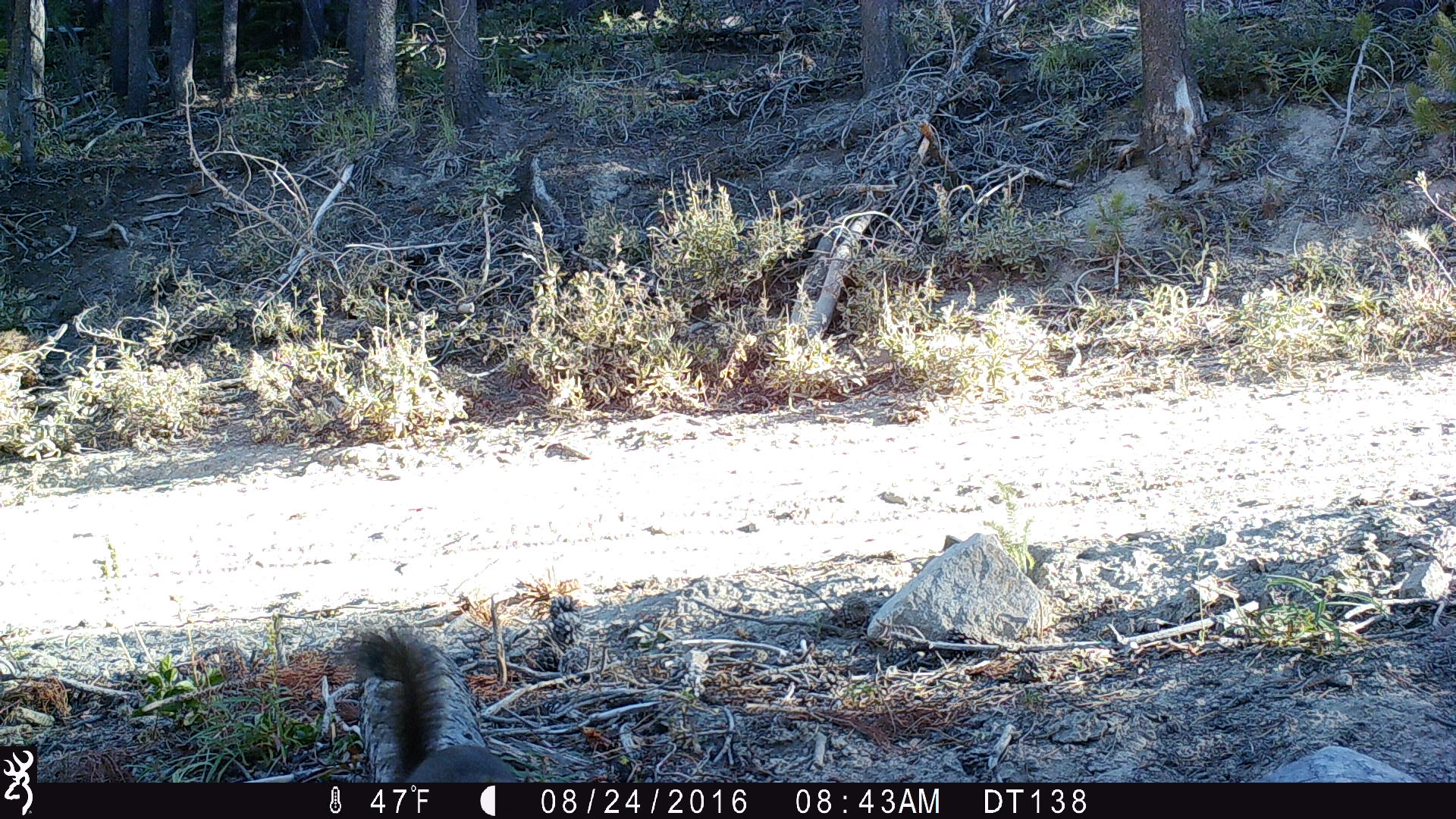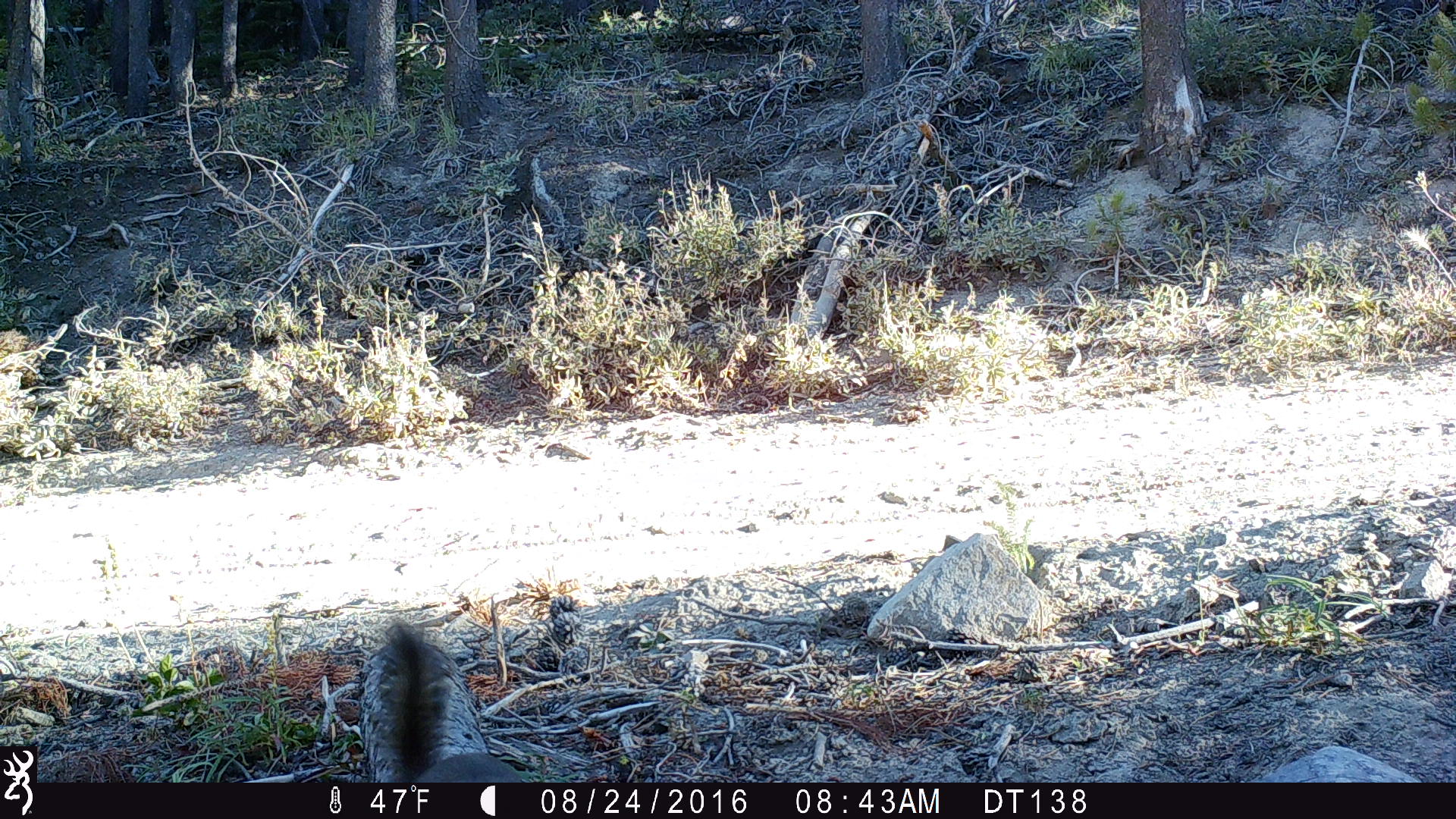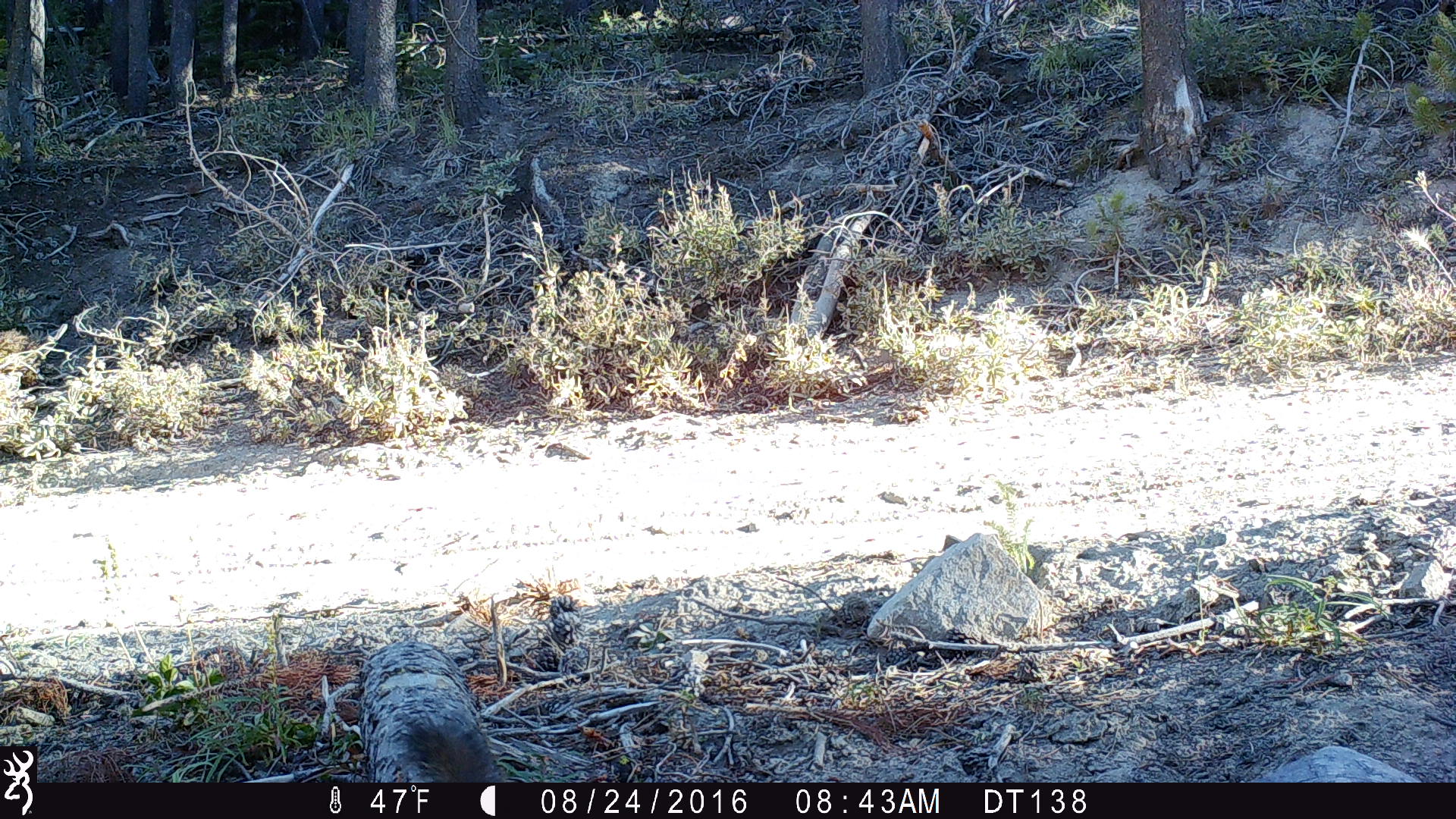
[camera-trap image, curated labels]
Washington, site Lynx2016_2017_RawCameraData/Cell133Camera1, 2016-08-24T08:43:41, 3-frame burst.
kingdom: Animalia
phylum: Chordata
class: Mammalia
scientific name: Mammalia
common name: small mammal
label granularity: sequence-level